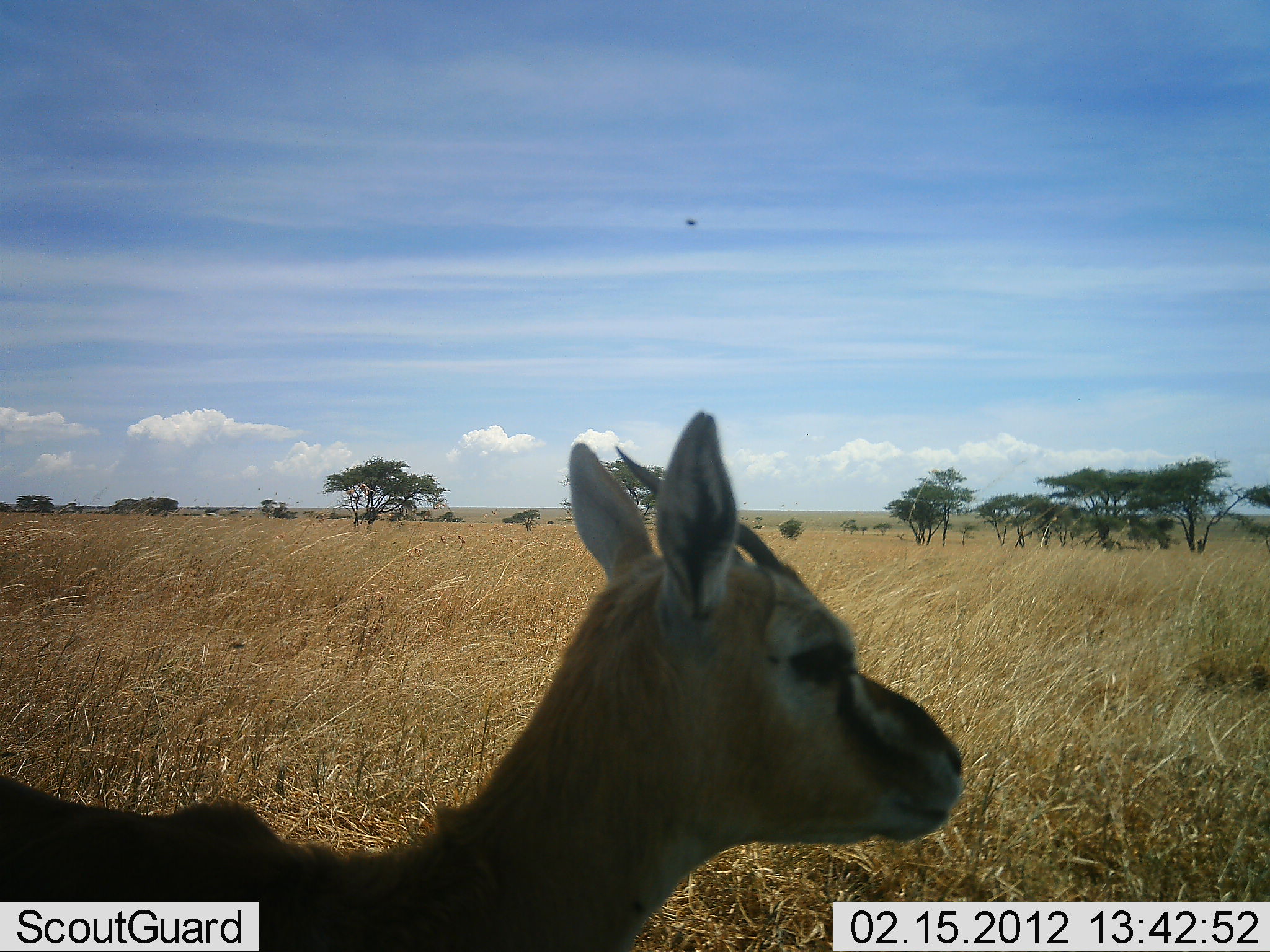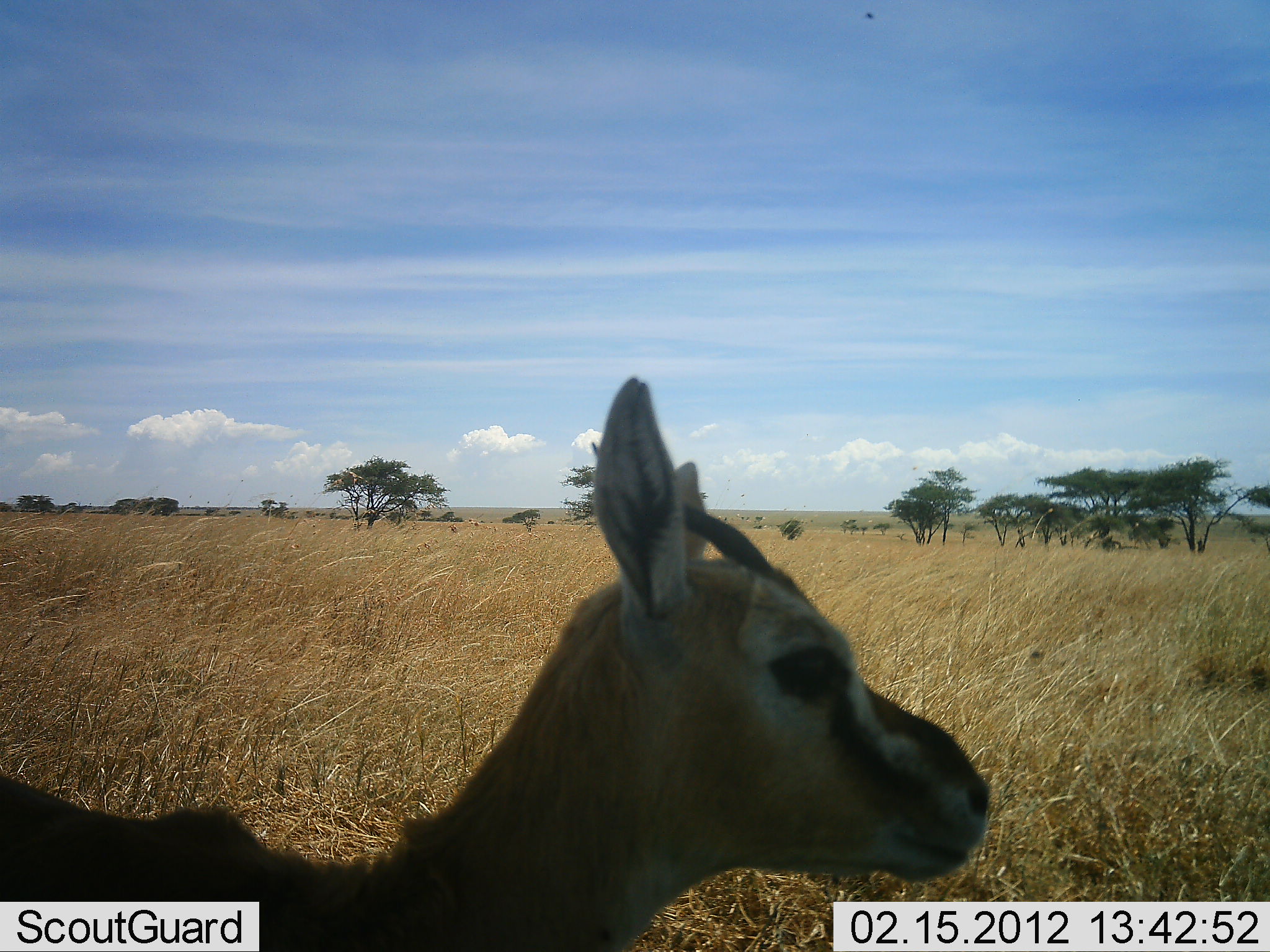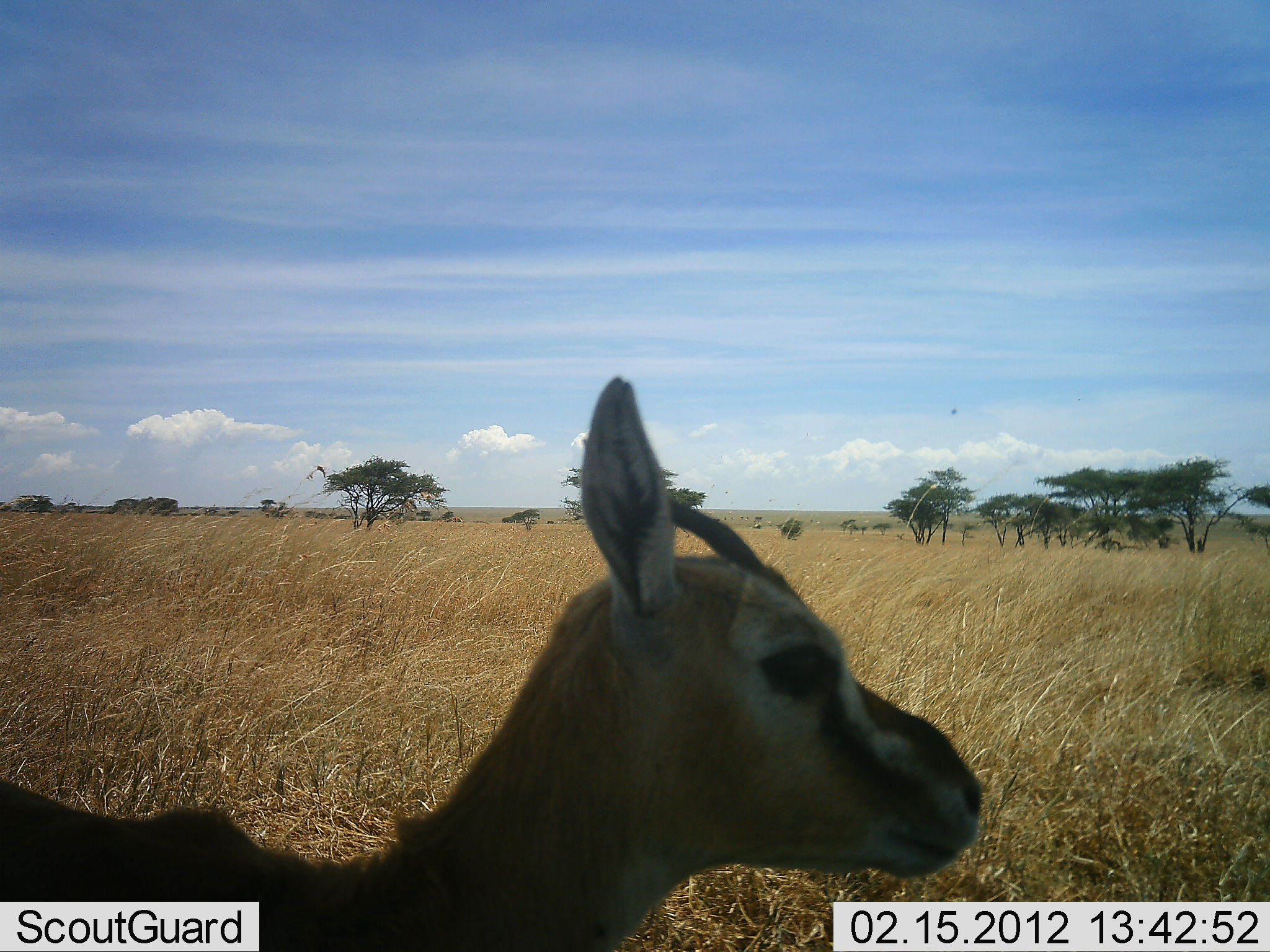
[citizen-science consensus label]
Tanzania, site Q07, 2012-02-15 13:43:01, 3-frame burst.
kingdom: Animalia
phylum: Chordata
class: Mammalia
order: Artiodactyla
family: Bovidae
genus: Eudorcas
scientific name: Eudorcas thomsonii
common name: thomson's gazelle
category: gazellethomsons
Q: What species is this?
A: Gazellethomsons (thomson's gazelle) (Eudorcas thomsonii).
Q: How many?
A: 1.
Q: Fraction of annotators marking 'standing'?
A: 92%.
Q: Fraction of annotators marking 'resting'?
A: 0%.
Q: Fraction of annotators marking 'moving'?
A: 8%.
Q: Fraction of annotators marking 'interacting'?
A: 0%.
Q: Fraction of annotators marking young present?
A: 0%.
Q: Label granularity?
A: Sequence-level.